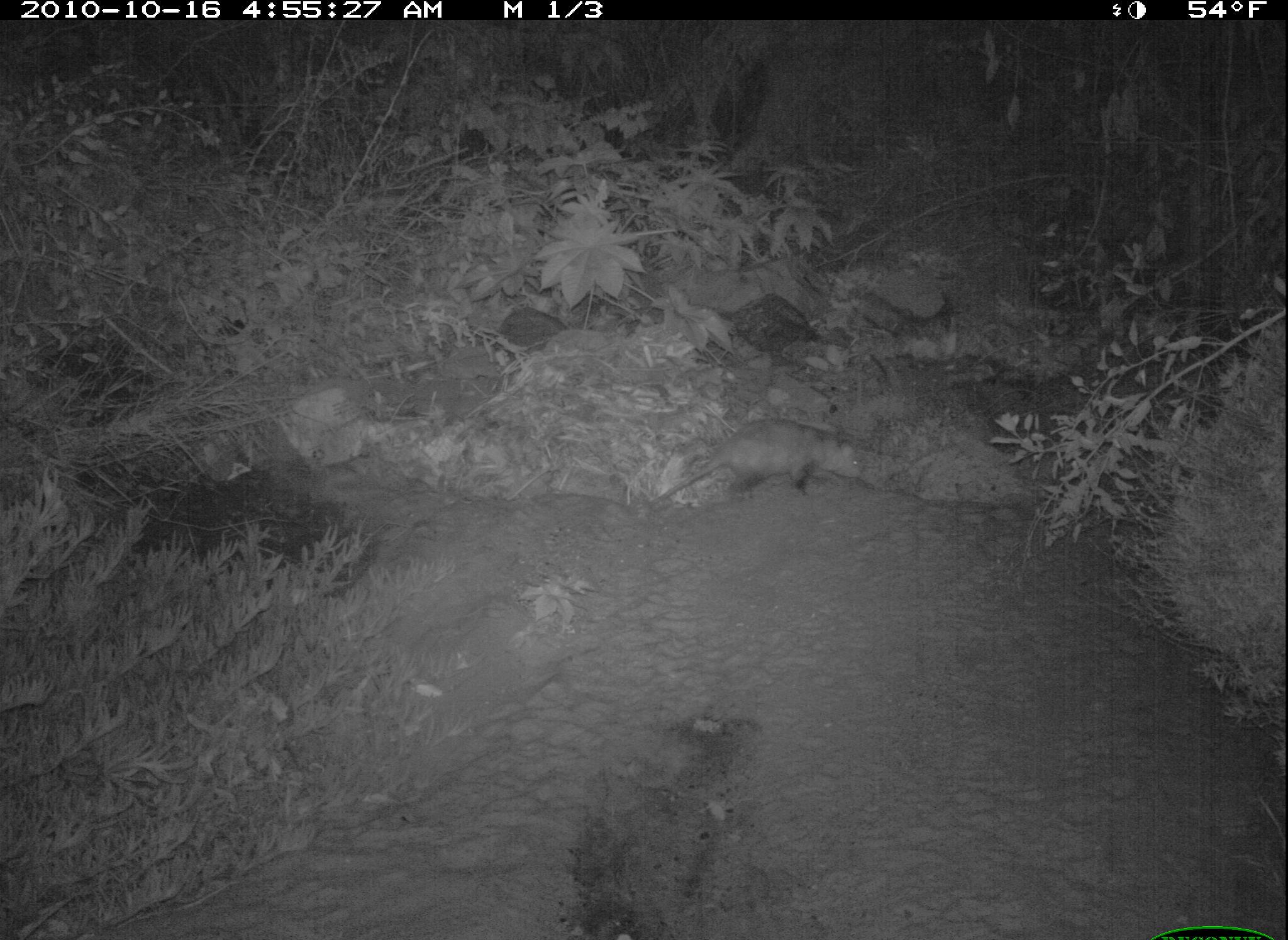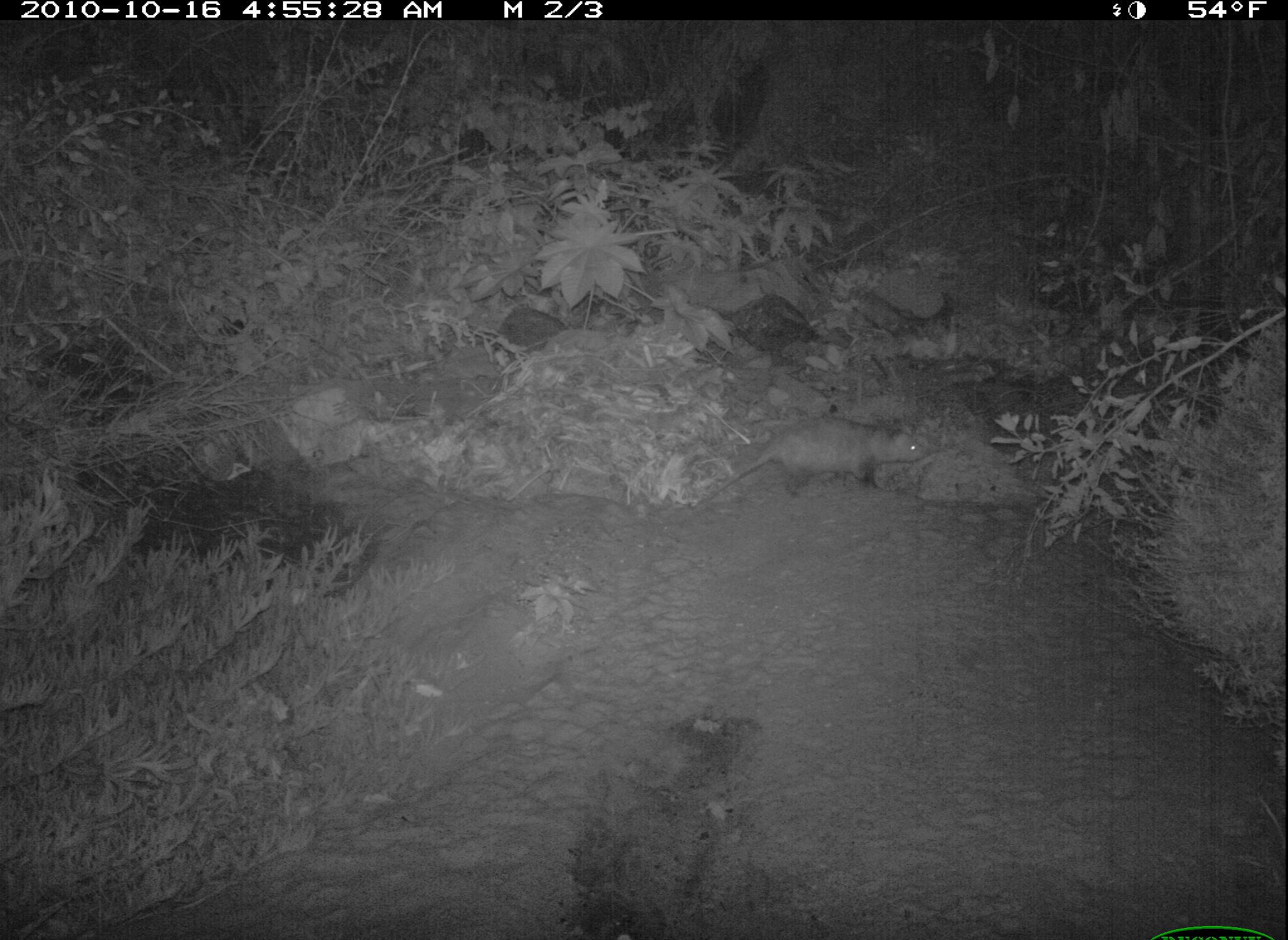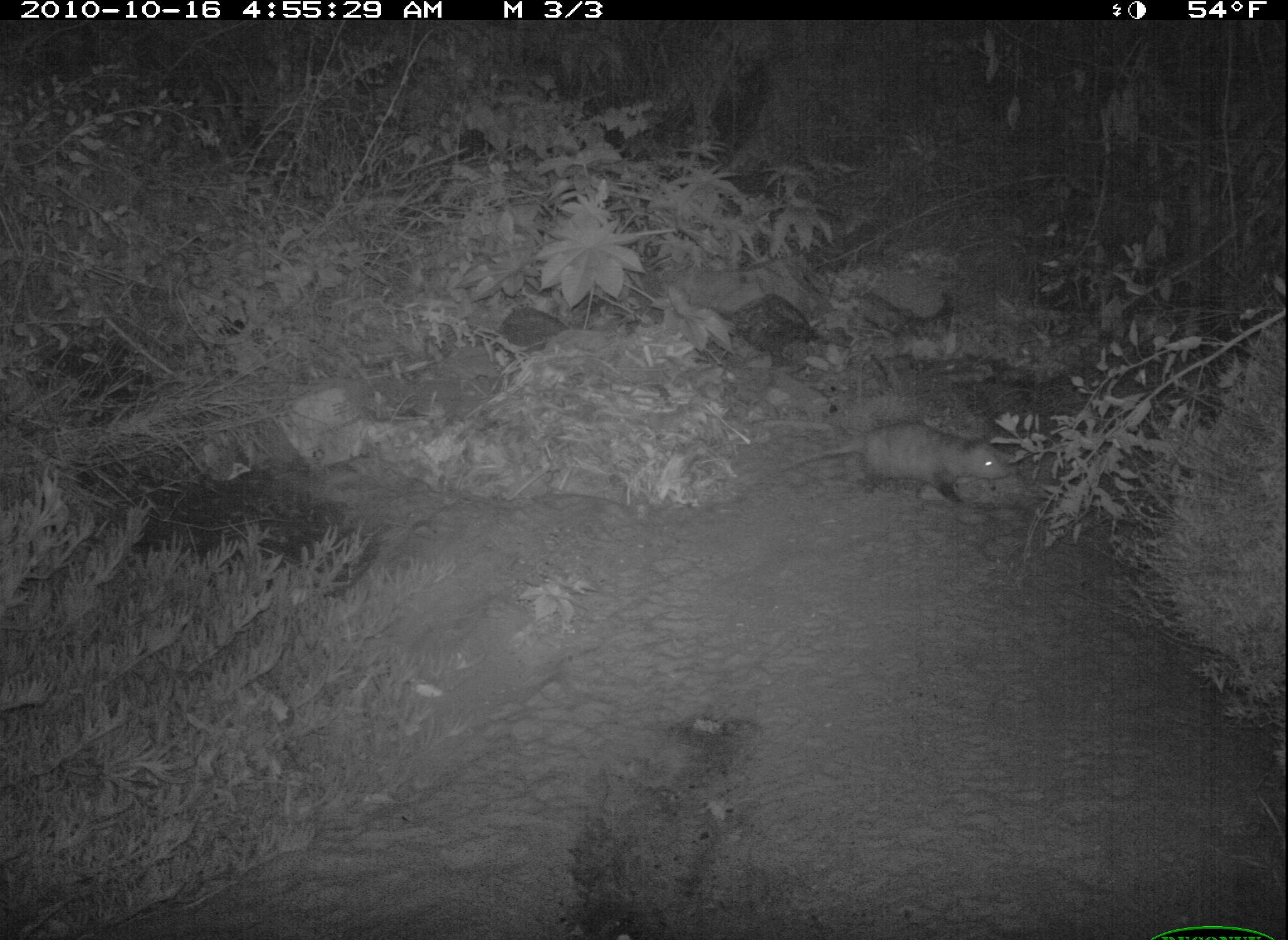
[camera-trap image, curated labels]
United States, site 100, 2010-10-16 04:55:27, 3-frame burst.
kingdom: Animalia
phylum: Chordata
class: Mammalia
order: Didelphimorphia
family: Didelphidae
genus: Didelphis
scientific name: Didelphis virginiana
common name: virginia opossum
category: opossum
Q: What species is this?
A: Opossum (virginia opossum) (Didelphis virginiana).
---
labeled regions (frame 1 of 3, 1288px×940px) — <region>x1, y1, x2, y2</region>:
opossum: <region>639, 412, 877, 517</region>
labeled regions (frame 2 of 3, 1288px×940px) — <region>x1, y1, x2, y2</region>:
opossum: <region>687, 396, 956, 525</region>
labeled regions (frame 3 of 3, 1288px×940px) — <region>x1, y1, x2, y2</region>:
opossum: <region>763, 403, 1032, 548</region>